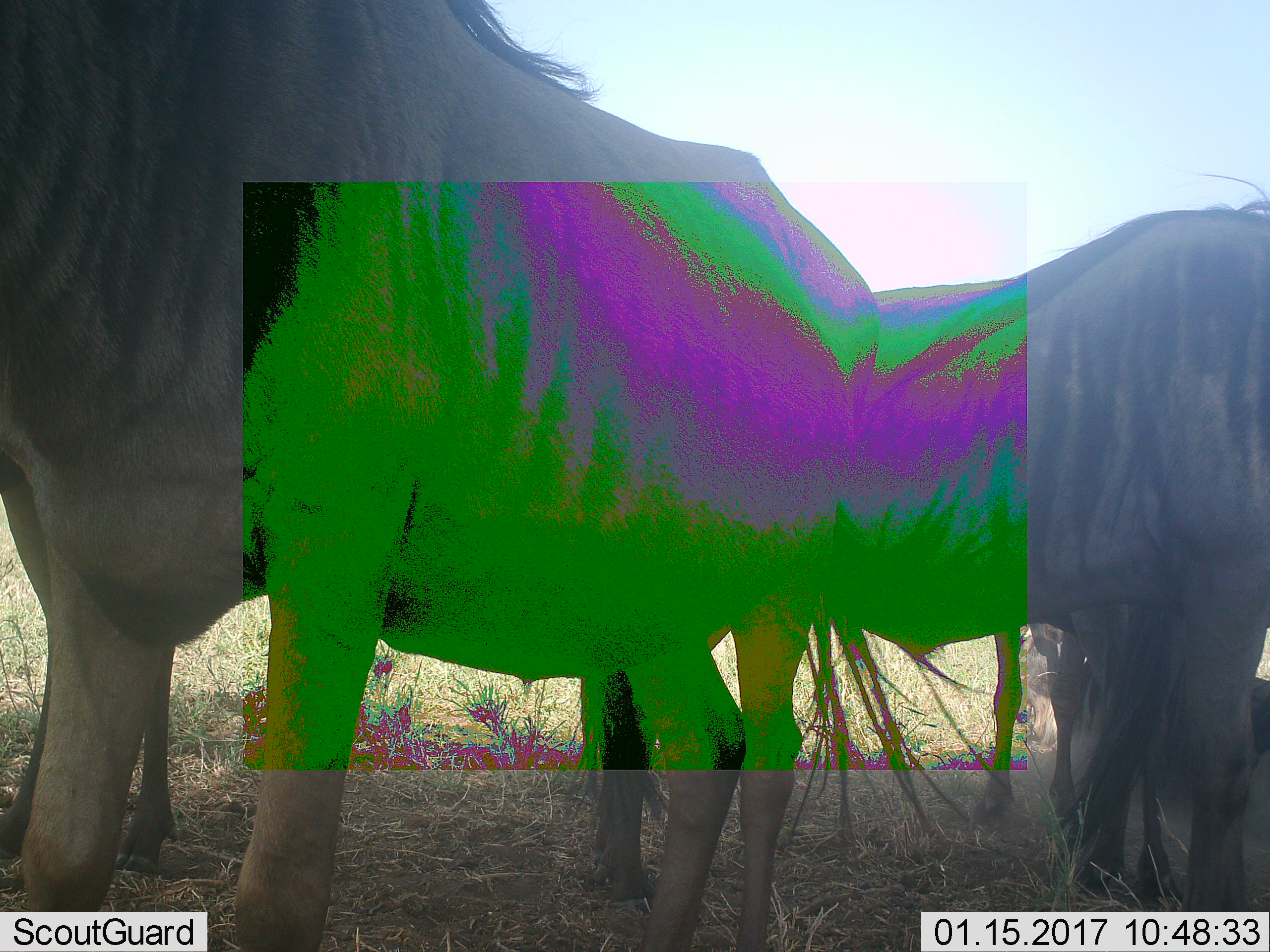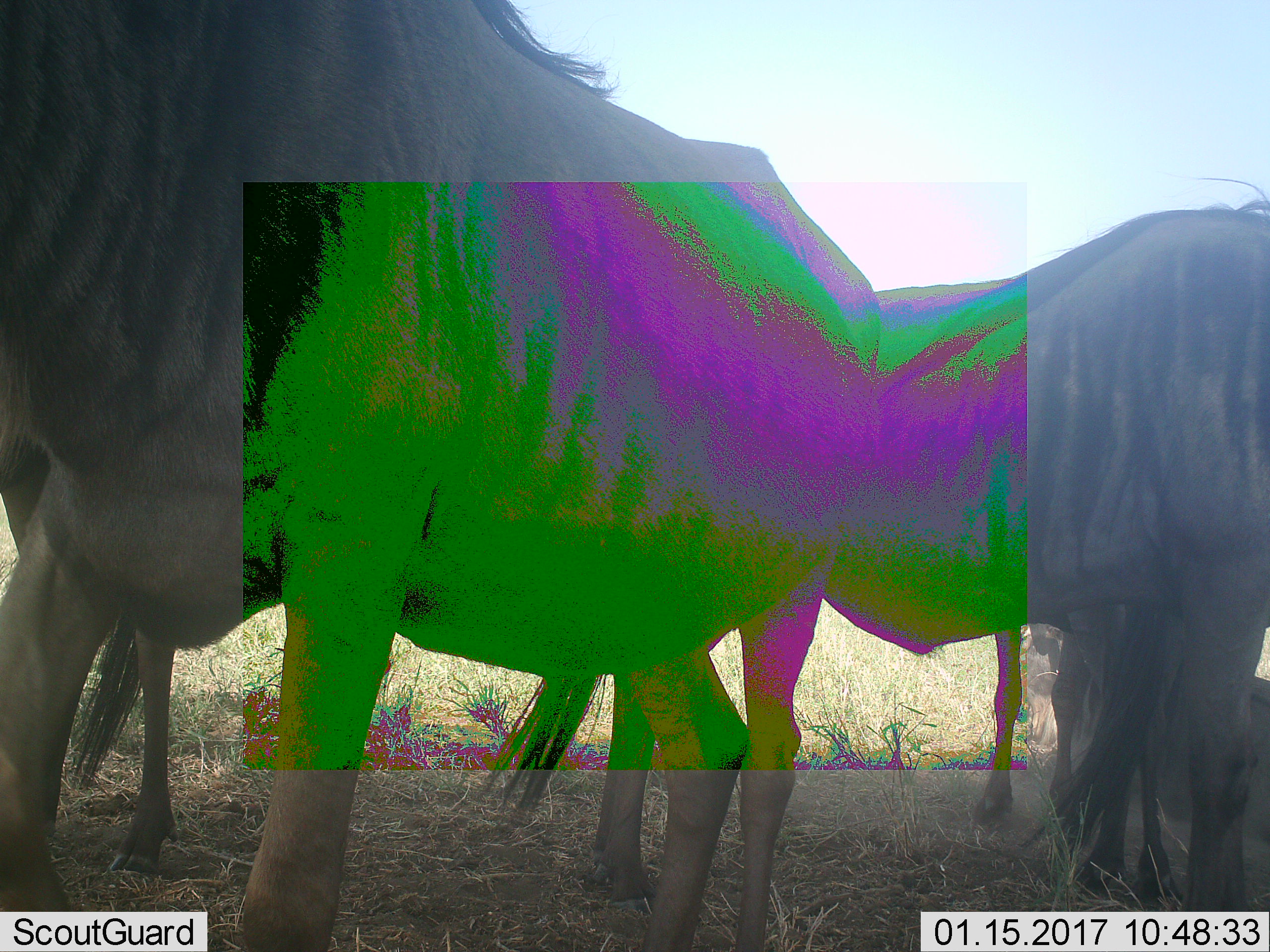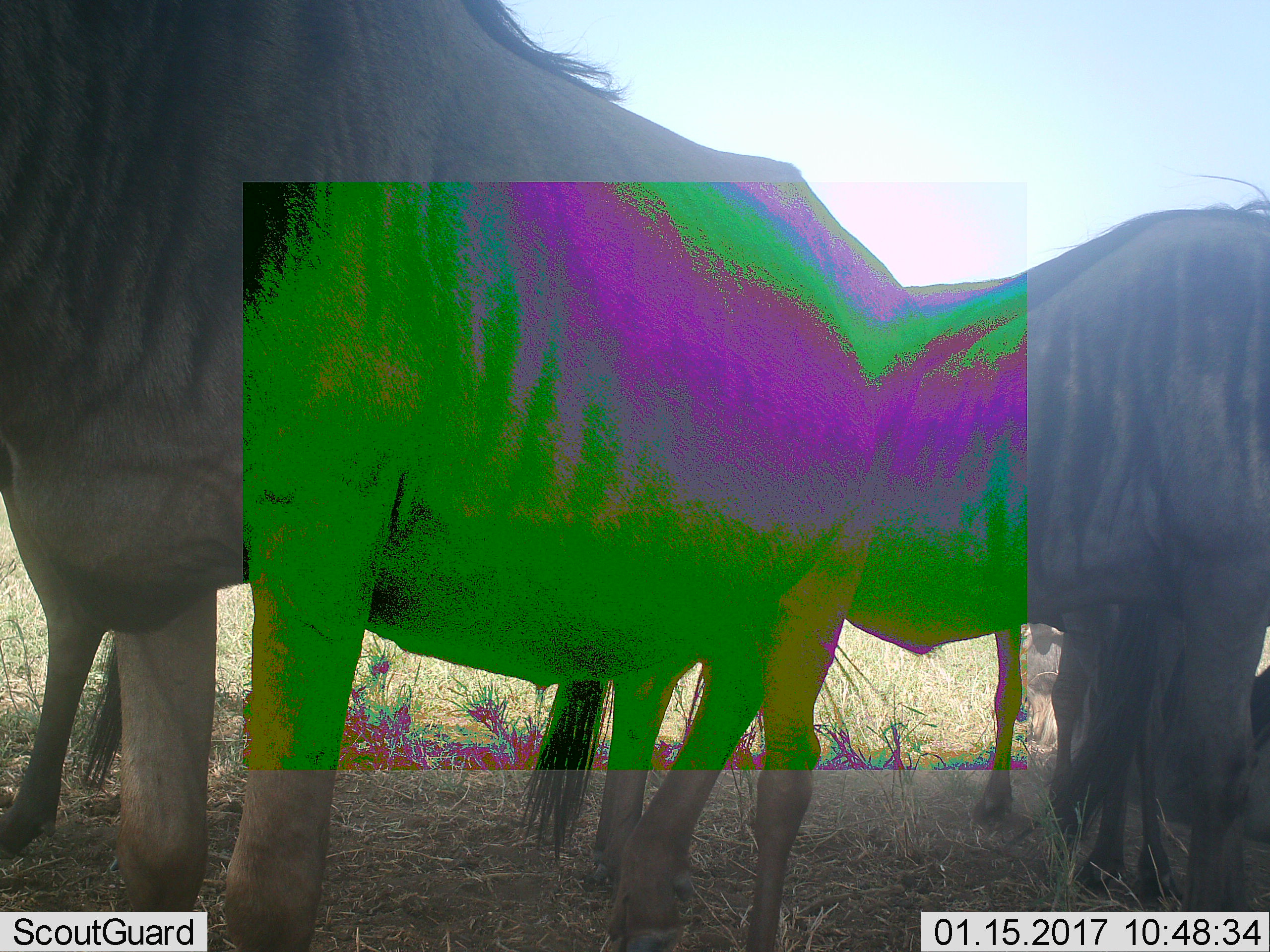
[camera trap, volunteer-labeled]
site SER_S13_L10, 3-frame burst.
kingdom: Animalia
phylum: Chordata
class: Mammalia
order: Artiodactyla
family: Bovidae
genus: Connochaetes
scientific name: Connochaetes taurinus taurinus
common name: blue wildebeest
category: wildebeestblue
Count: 4.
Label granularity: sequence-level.